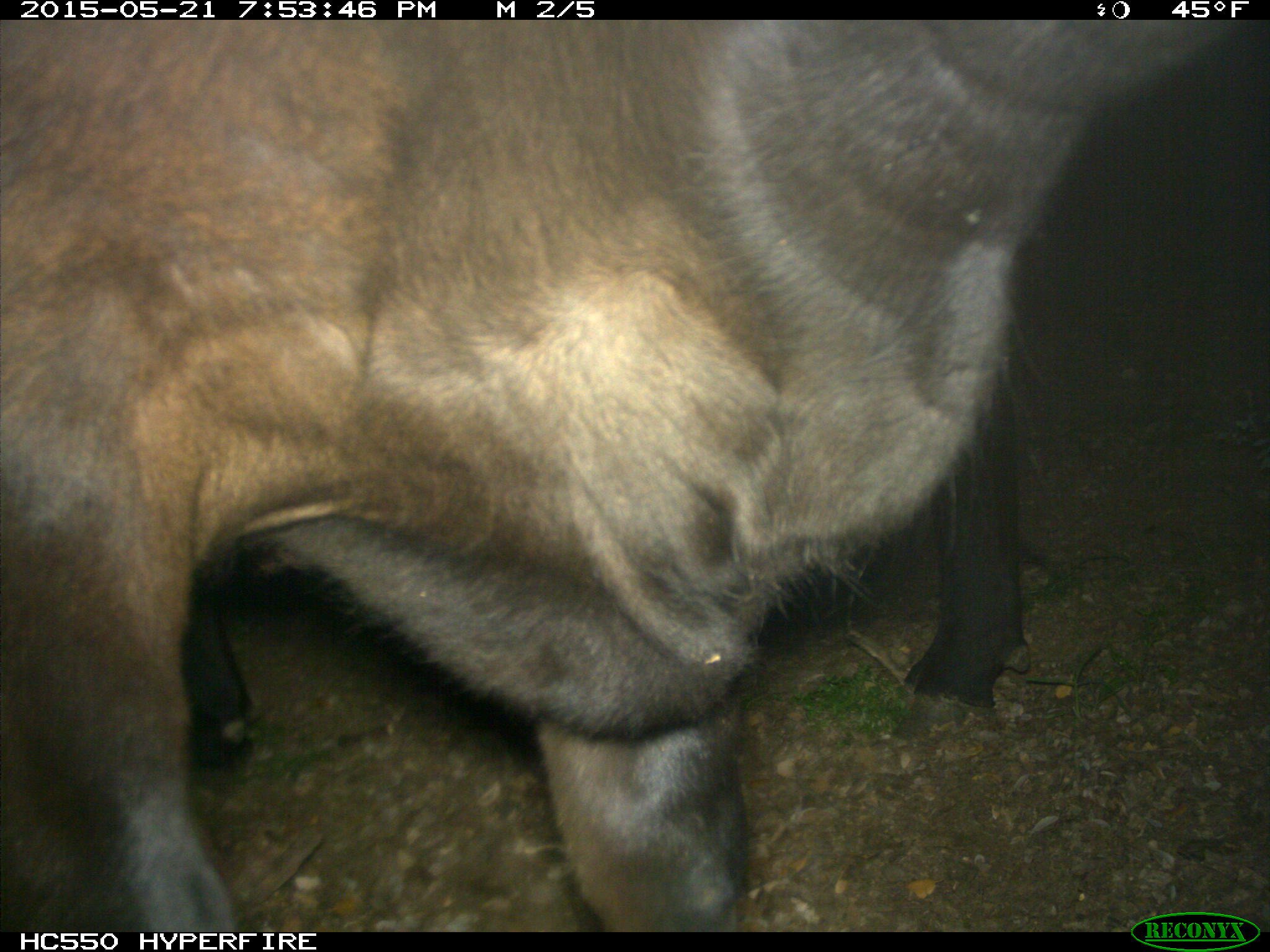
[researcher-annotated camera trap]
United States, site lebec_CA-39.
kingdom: Animalia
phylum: Chordata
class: Mammalia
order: Artiodactyla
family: Bovidae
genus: Bos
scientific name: Bos taurus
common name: domestic cow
Bos taurus (domestic cow).